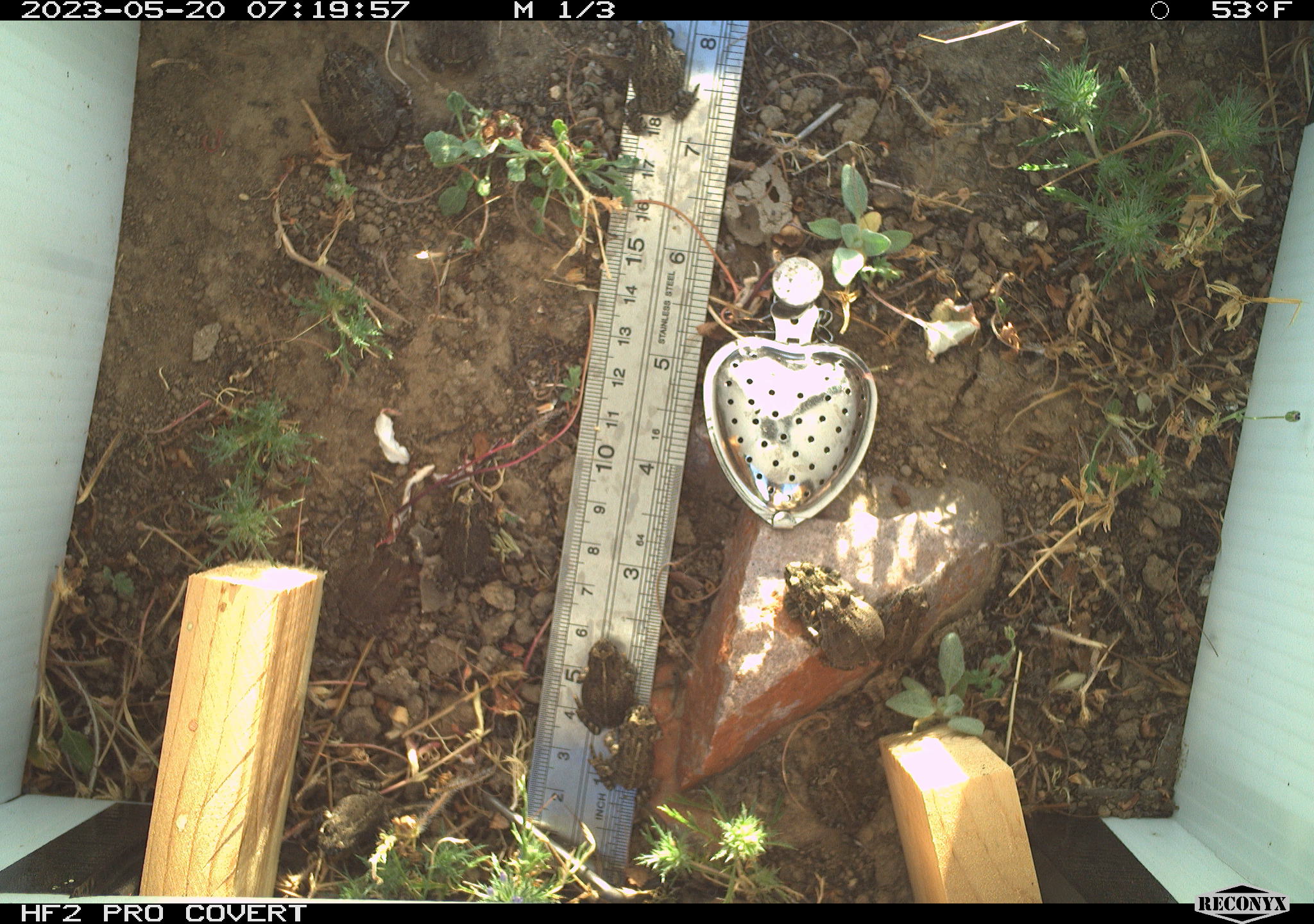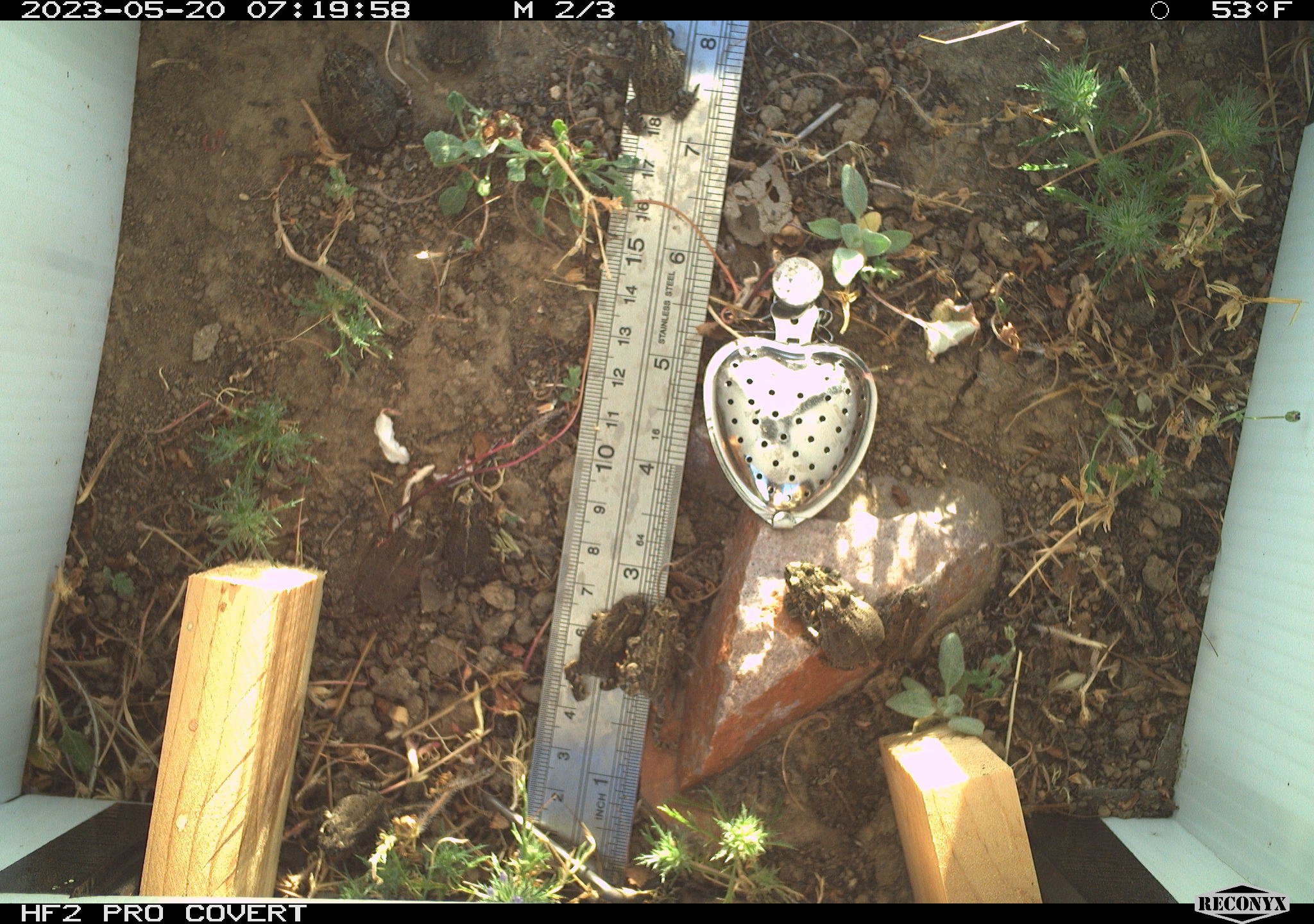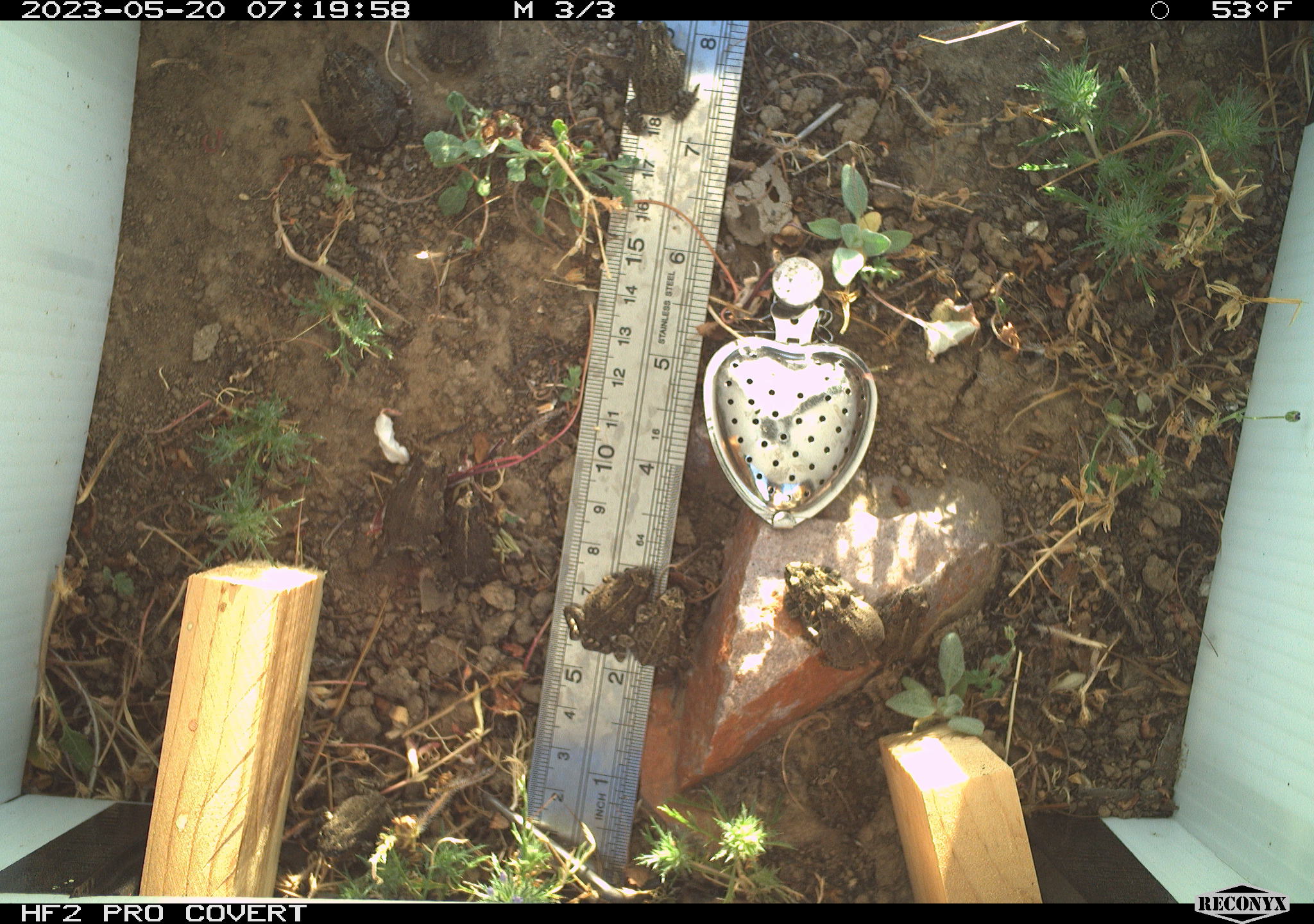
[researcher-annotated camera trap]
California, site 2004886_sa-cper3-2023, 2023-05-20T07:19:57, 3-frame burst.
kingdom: Animalia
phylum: Chordata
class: Amphibia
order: Anura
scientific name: Anura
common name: frogs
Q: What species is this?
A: Frogs (Anura).